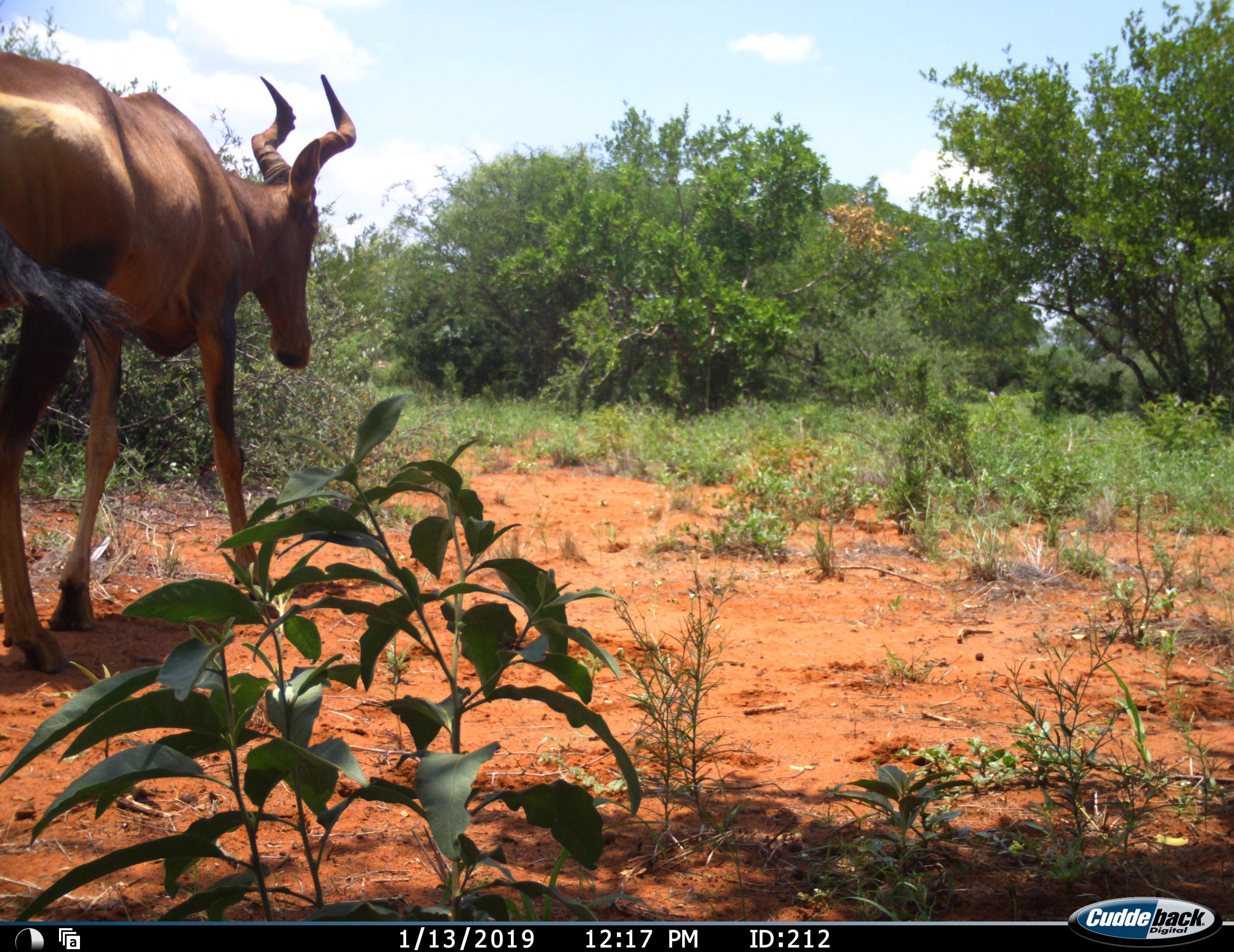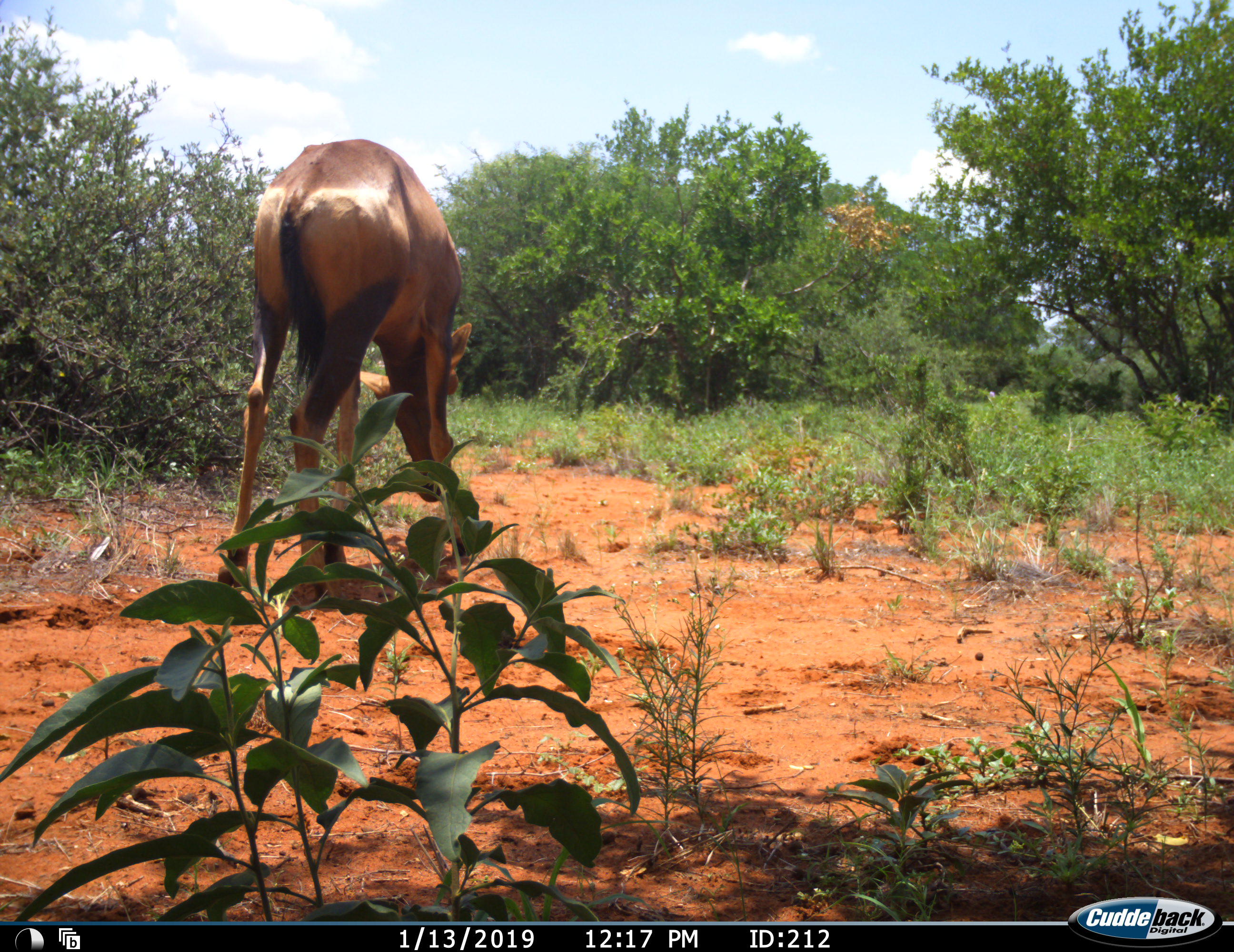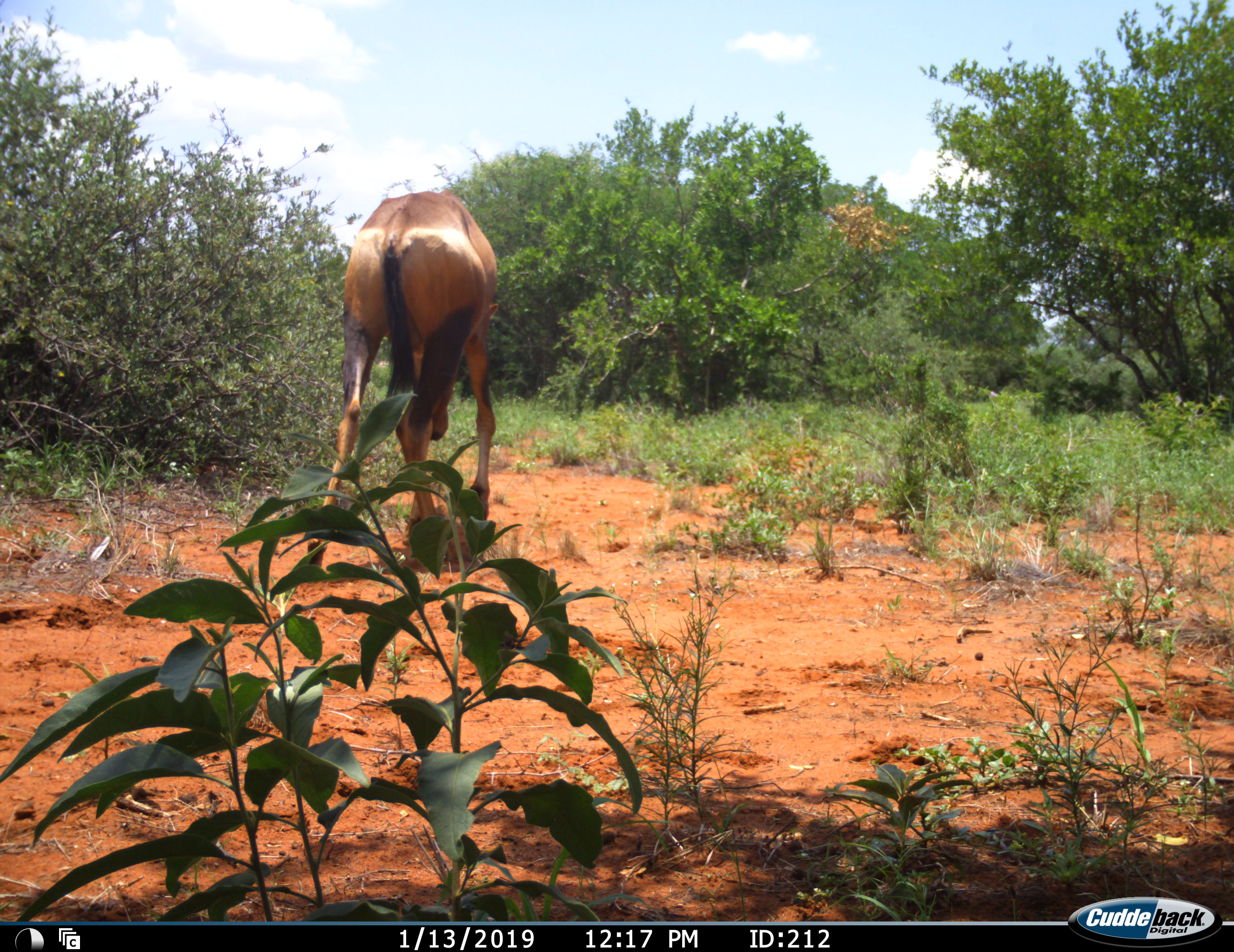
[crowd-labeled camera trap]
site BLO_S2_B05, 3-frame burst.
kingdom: Animalia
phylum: Chordata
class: Mammalia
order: Artiodactyla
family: Bovidae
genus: Alcelaphus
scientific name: Alcelaphus buselaphus caama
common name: red hartebeest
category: hartebeestred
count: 1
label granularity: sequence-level